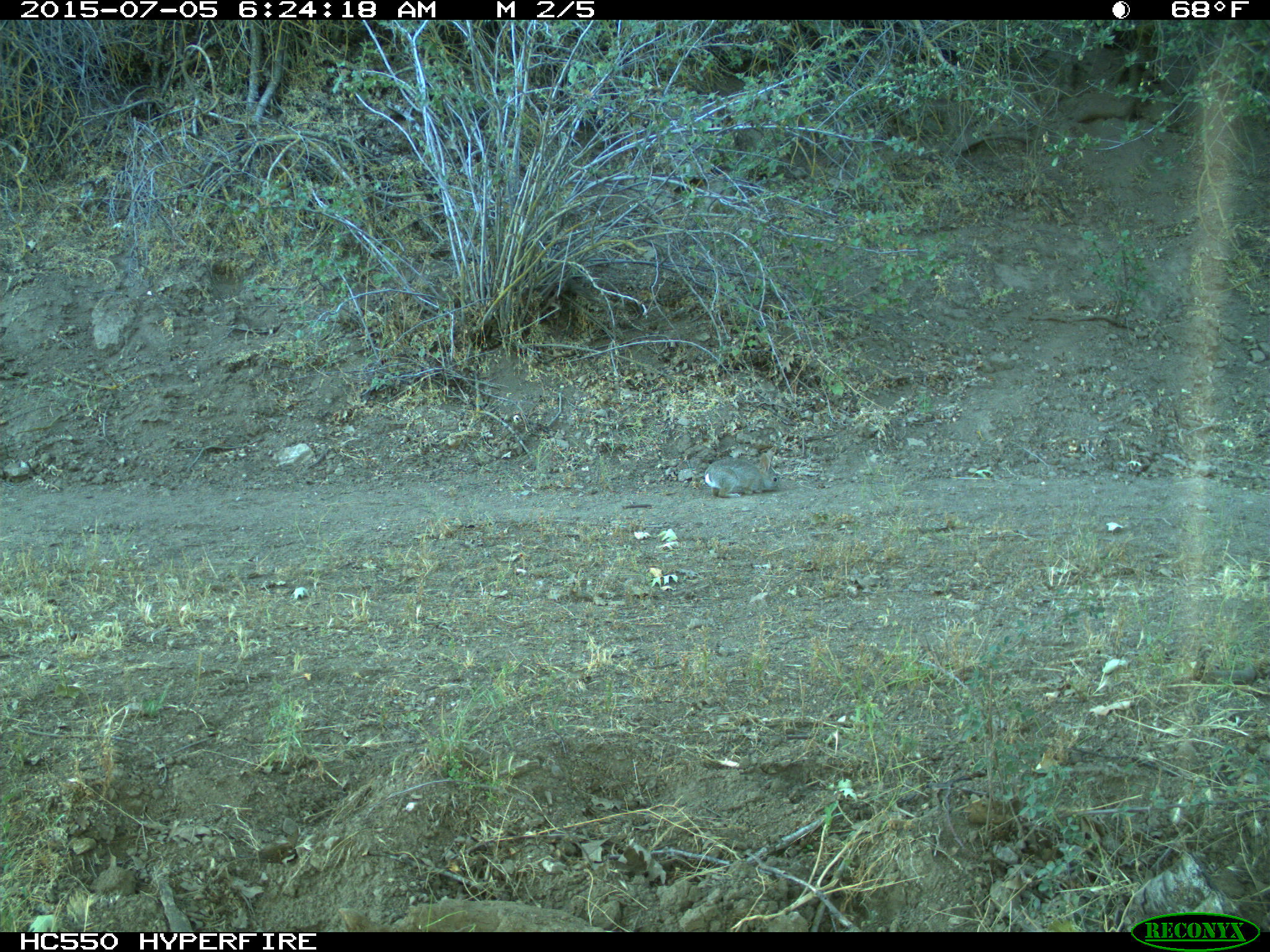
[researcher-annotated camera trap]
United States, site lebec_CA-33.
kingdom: Animalia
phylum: Chordata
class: Mammalia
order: Lagomorpha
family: Leporidae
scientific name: Leporidae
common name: rabbits and hares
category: unidentified rabbit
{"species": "unidentified rabbit (rabbits and hares) (Leporidae)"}